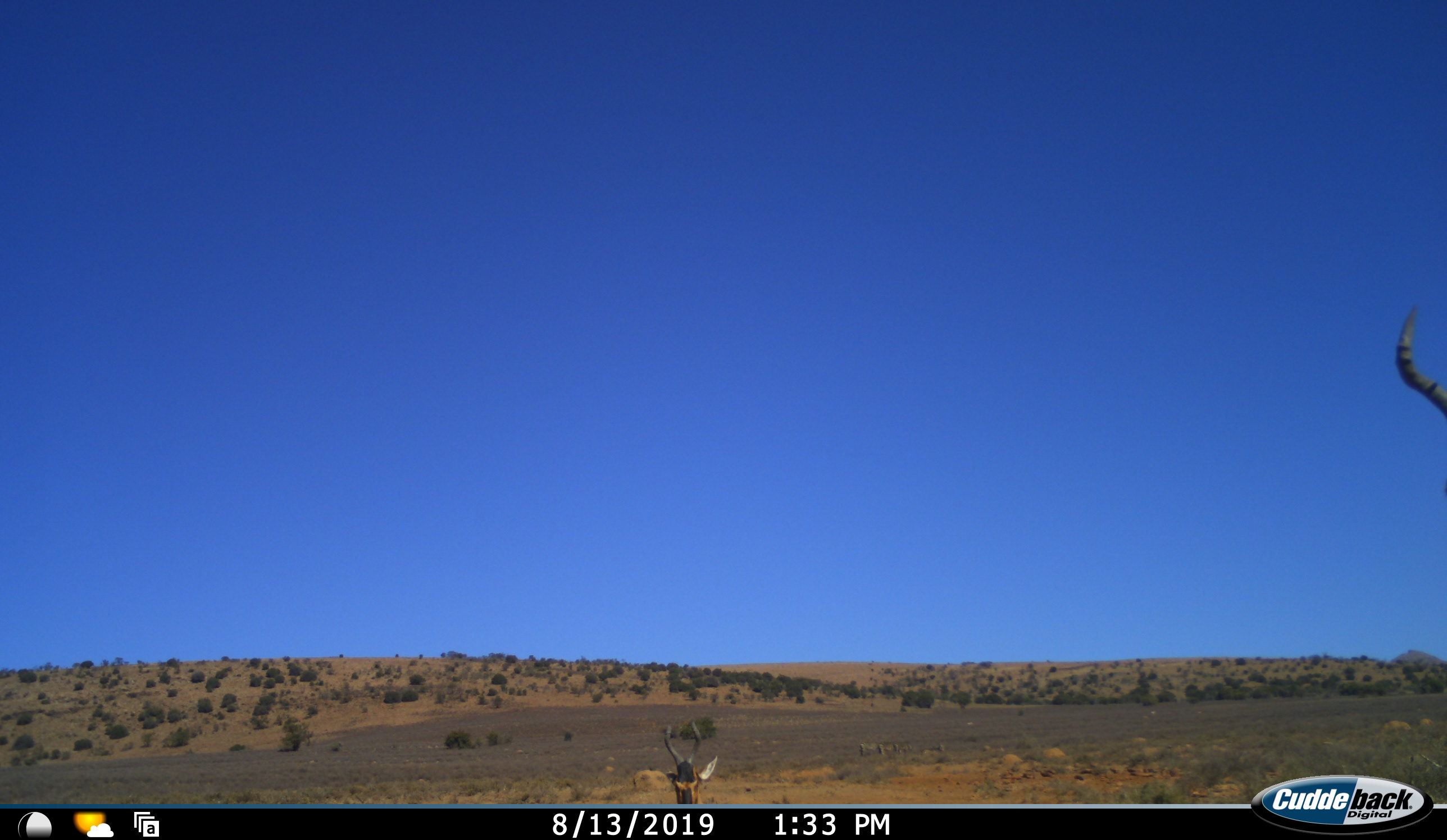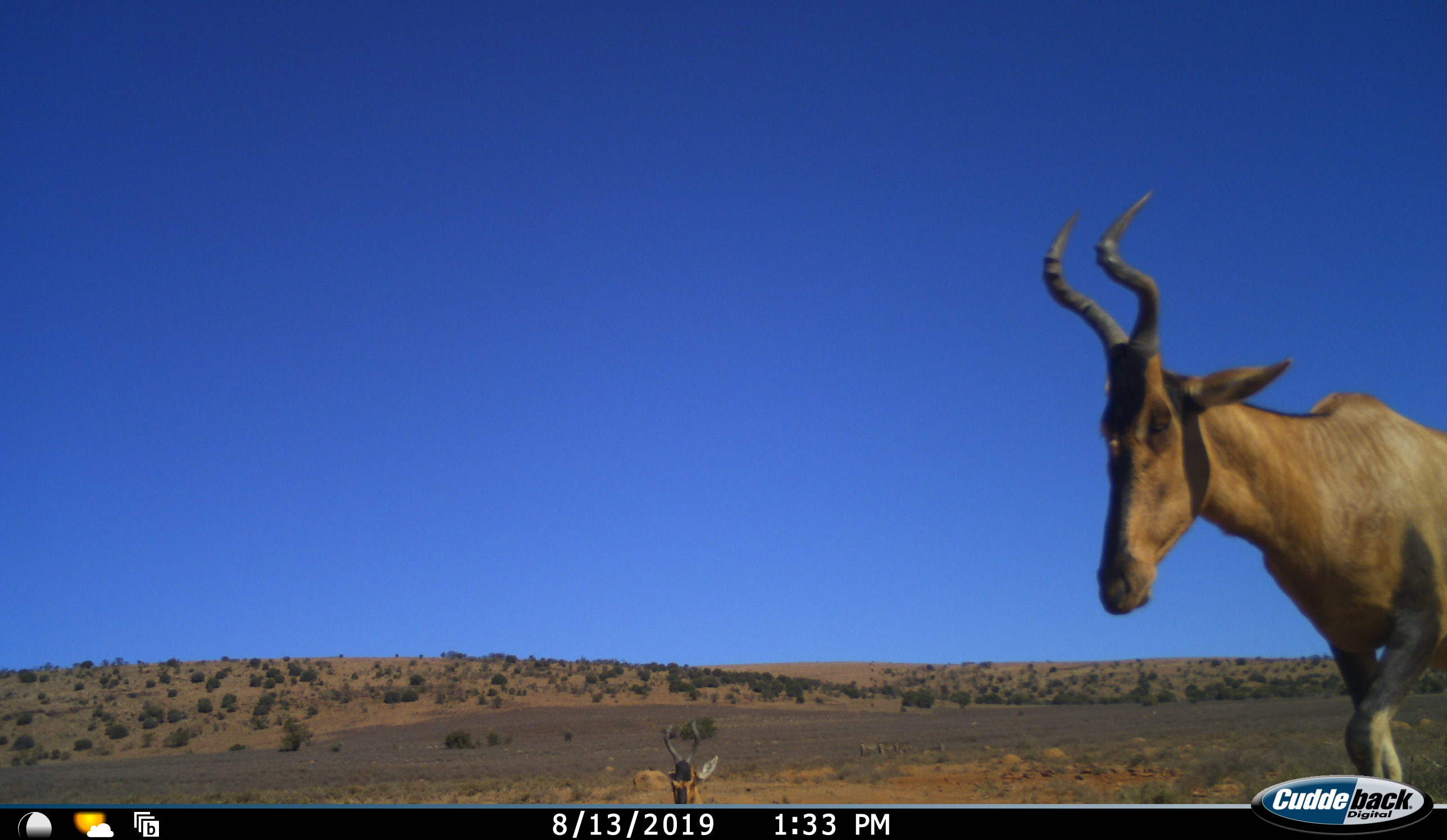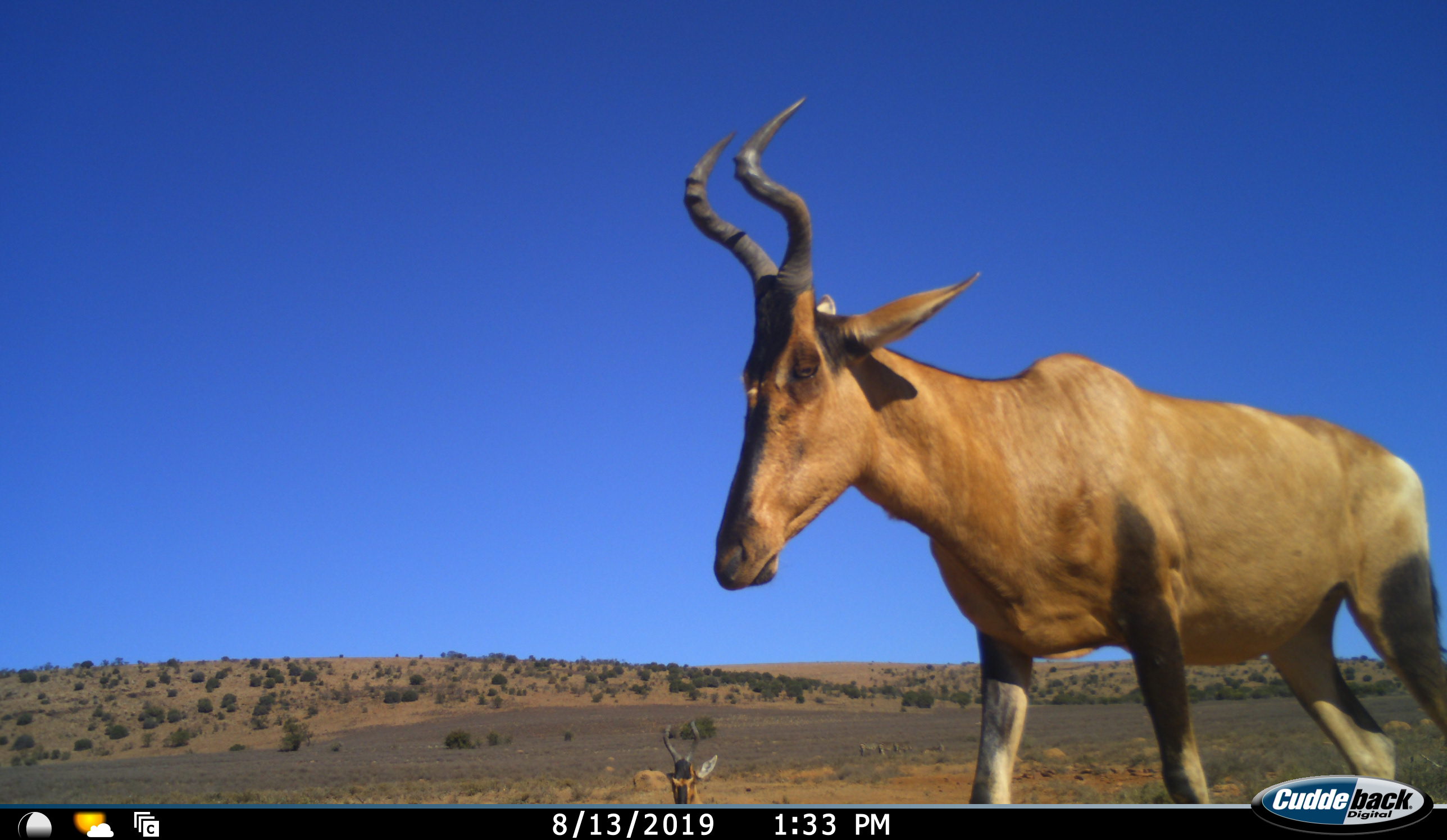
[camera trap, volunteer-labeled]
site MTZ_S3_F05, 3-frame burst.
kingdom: Animalia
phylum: Chordata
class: Mammalia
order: Artiodactyla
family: Bovidae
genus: Alcelaphus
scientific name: Alcelaphus buselaphus caama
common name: red hartebeest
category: hartebeestred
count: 2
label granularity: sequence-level